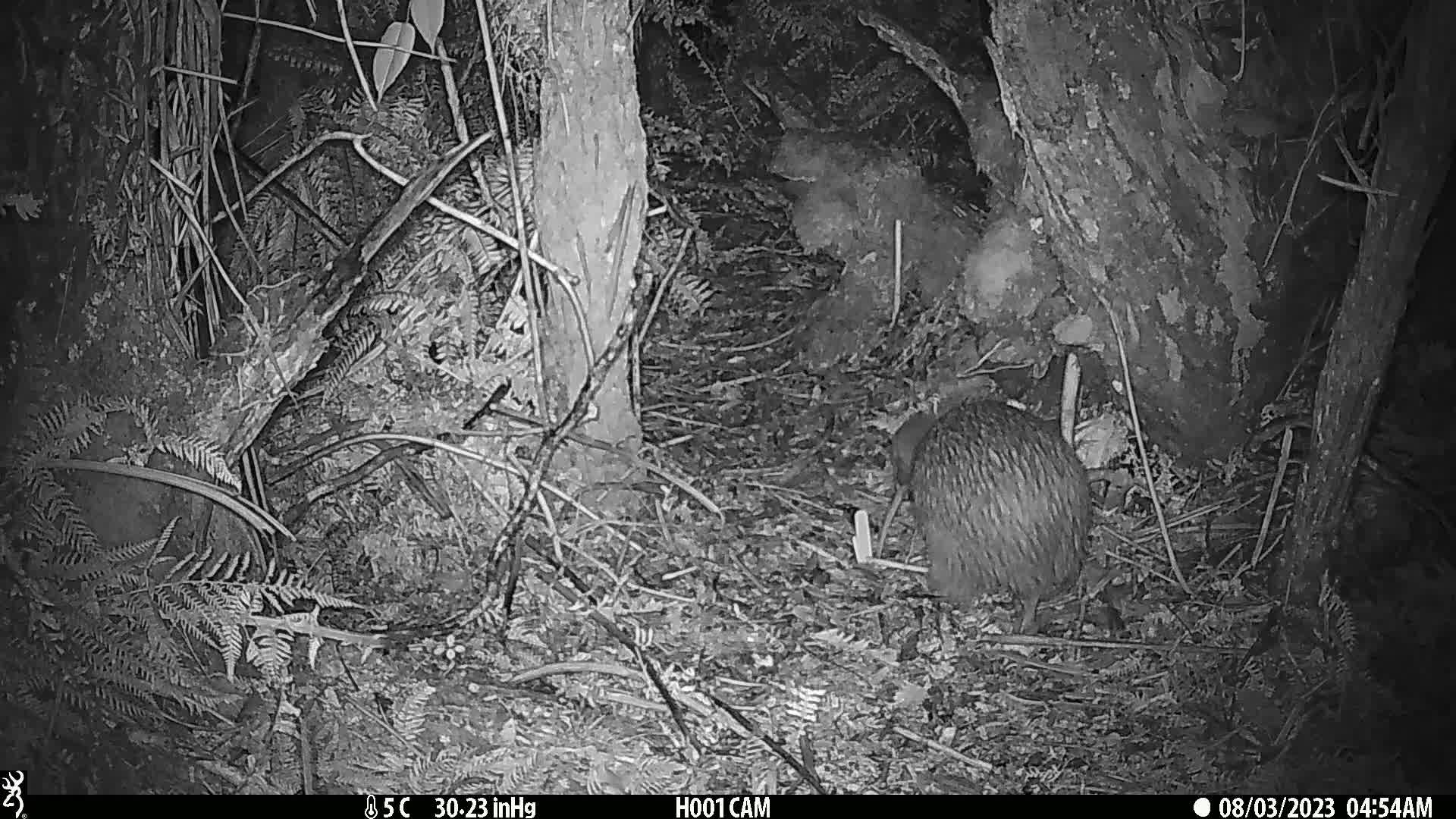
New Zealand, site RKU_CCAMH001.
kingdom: Animalia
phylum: Chordata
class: Aves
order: Apterygiformes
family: Apterygidae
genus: Apteryx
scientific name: Apteryx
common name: kiwi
Kiwi (Apteryx).